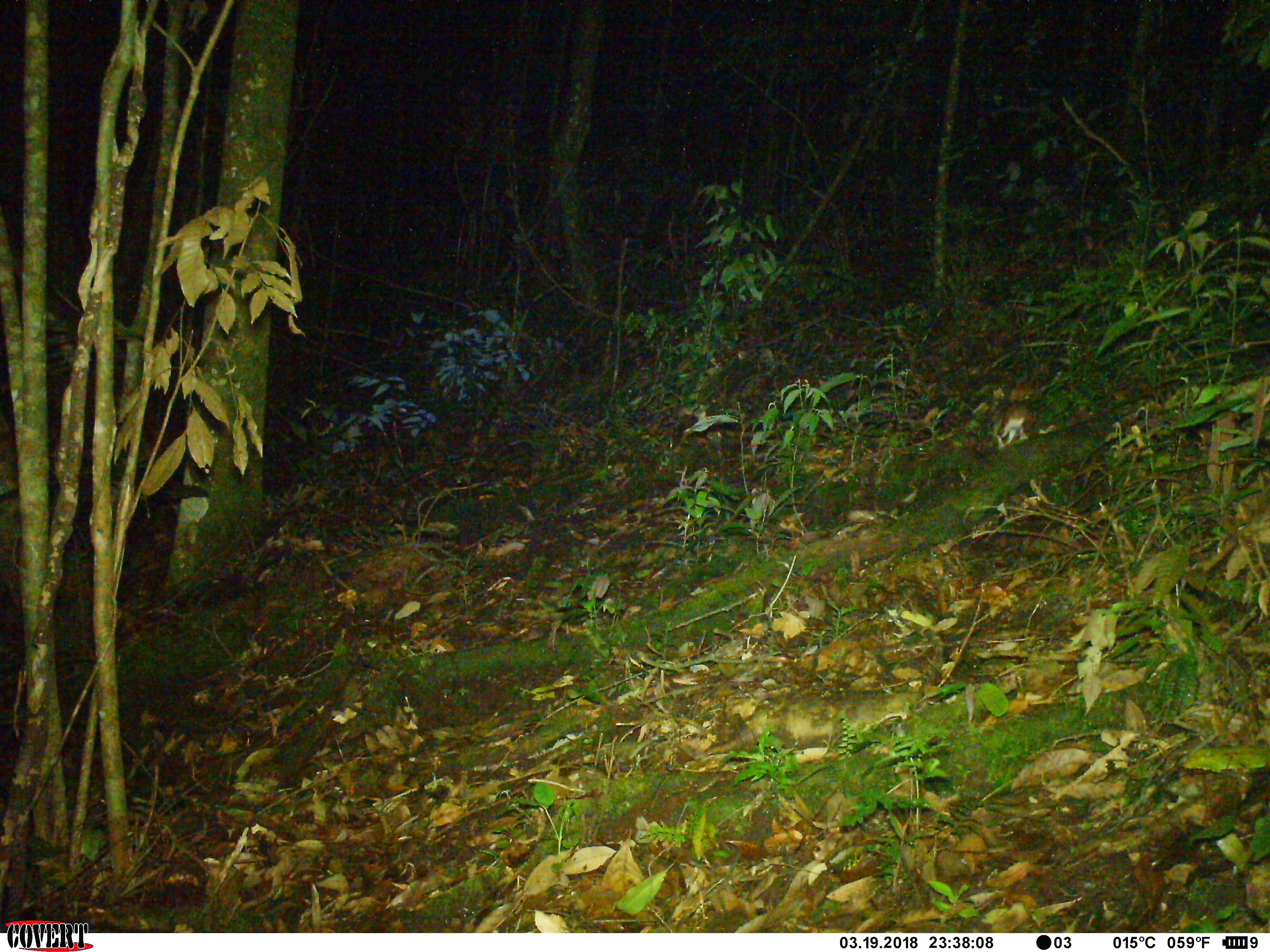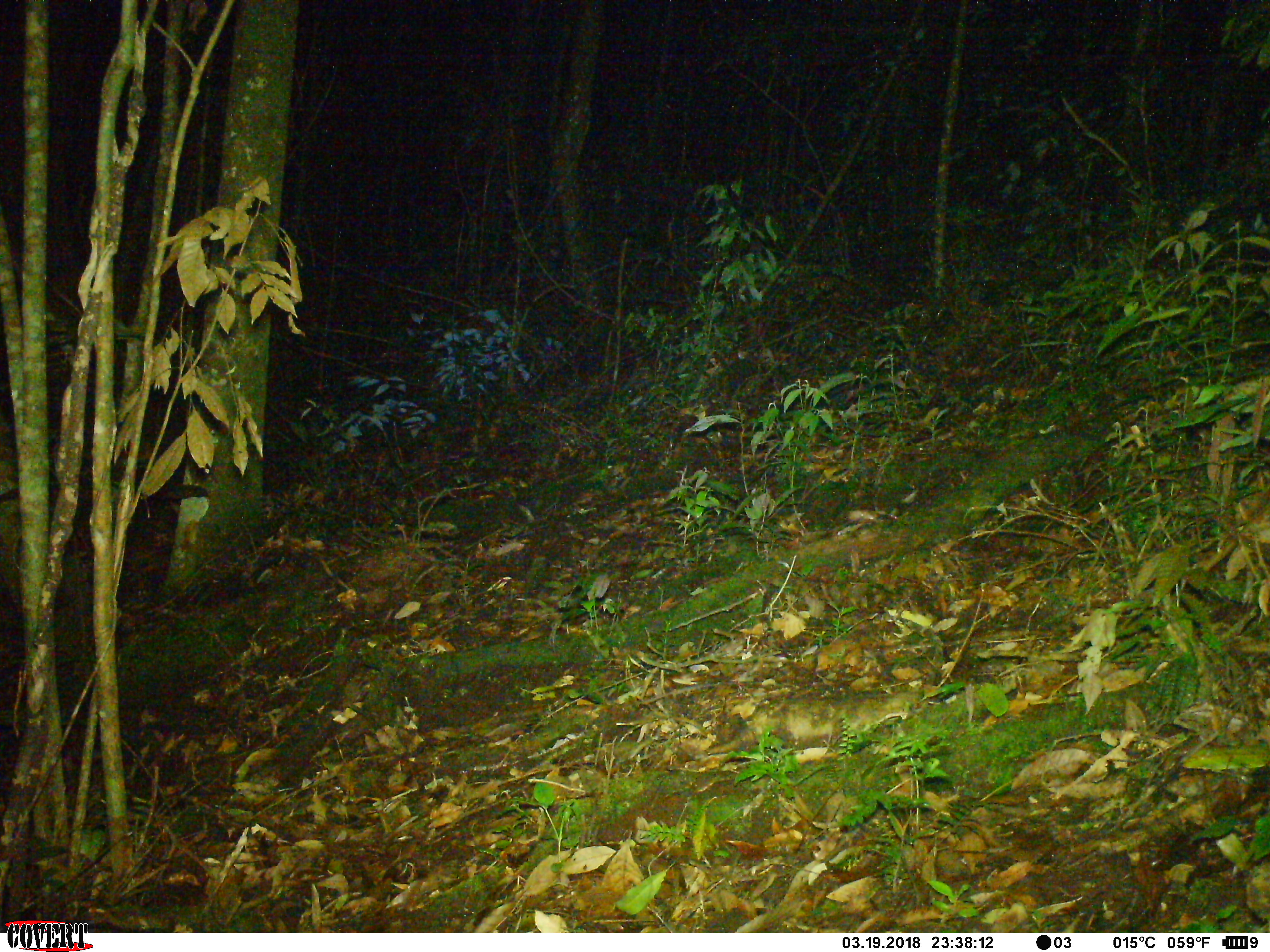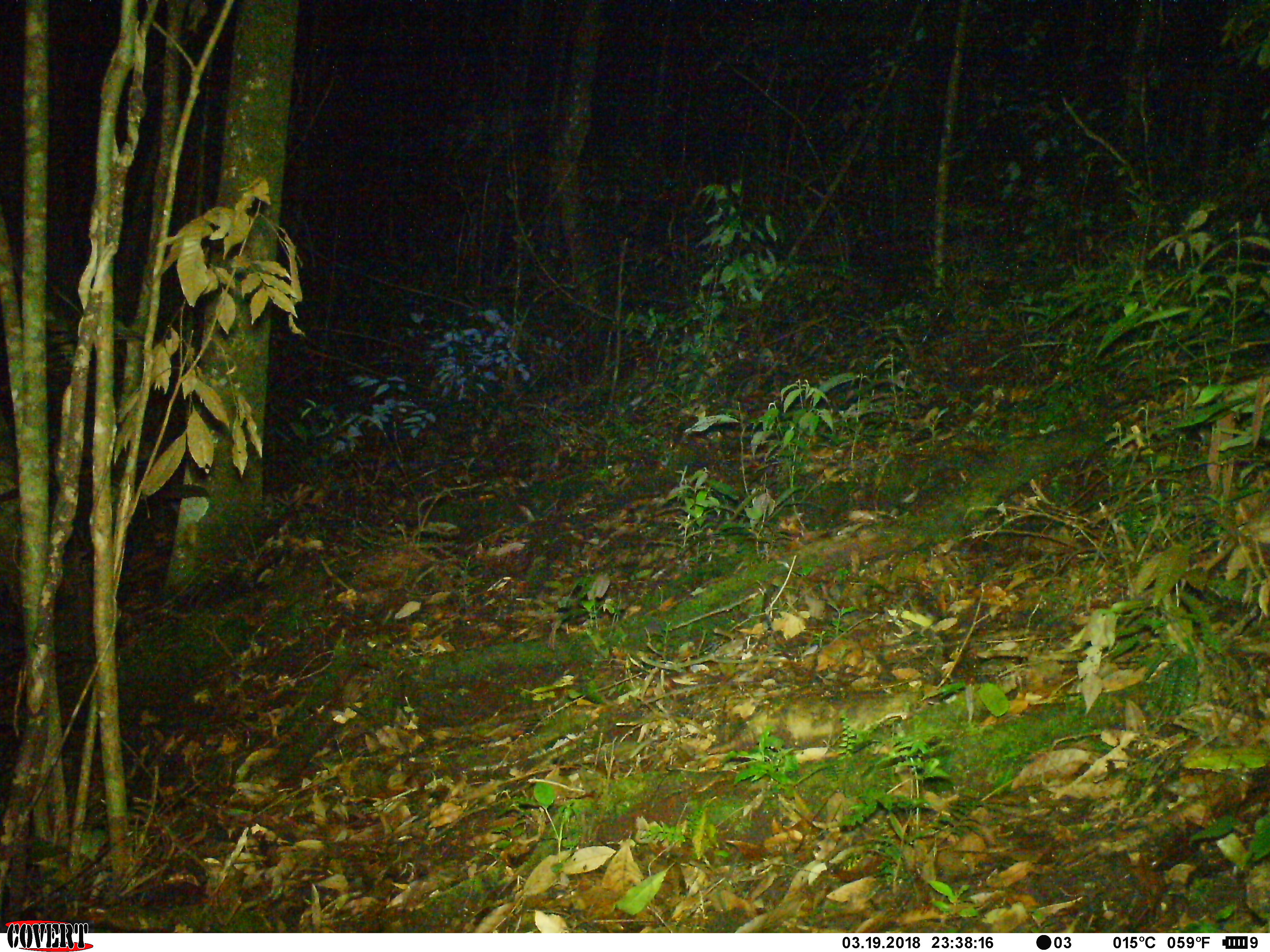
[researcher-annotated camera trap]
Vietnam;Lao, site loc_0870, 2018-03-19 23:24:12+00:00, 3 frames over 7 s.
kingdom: Animalia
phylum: Chordata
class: Mammalia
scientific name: Mammalia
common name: mammal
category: unidentified small mammal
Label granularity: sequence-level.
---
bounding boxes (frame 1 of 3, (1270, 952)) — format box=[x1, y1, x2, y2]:
unidentified small mammal: box=[995, 401, 1038, 450]